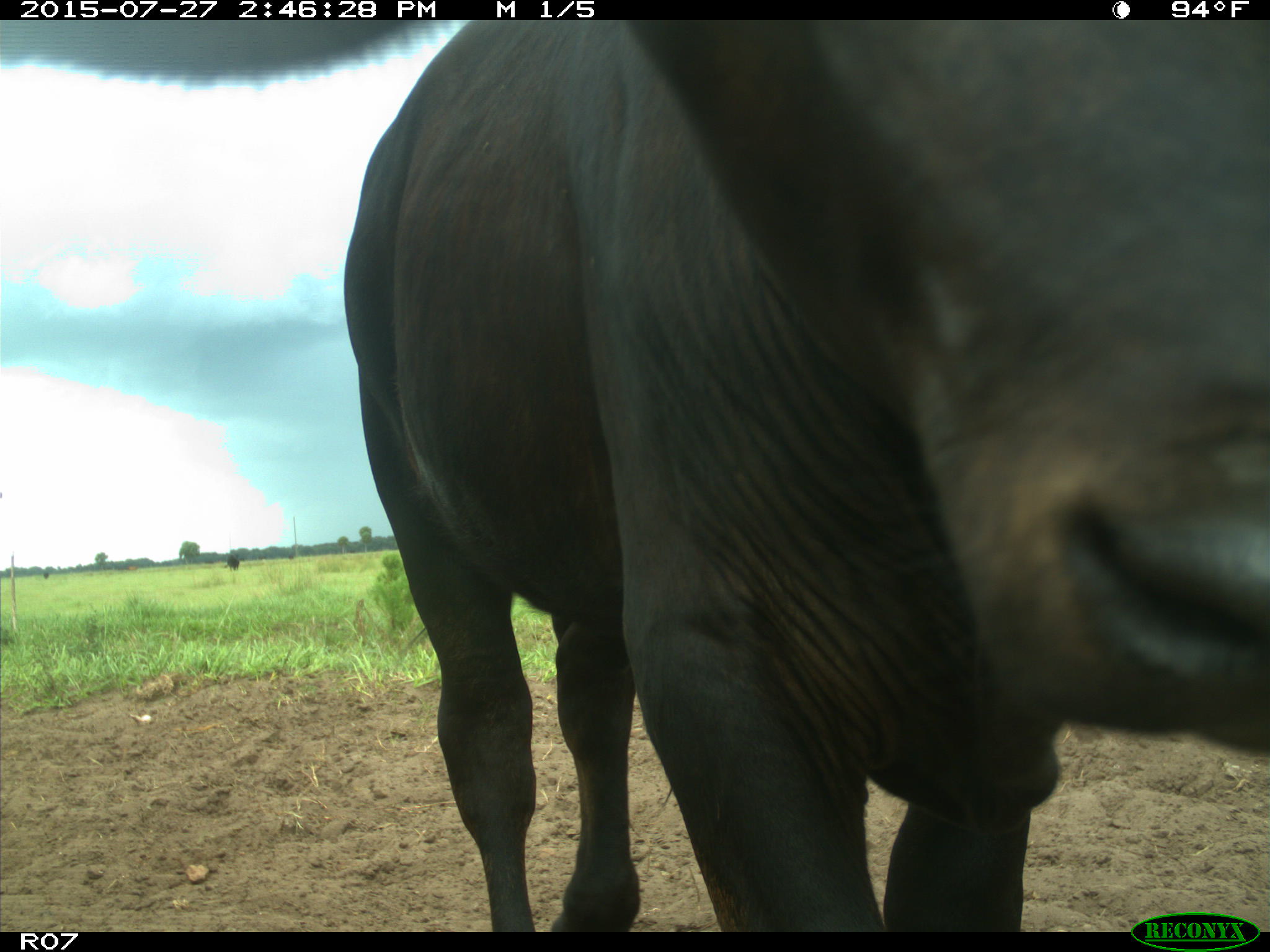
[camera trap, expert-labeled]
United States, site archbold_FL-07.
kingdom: Animalia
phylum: Chordata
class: Mammalia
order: Artiodactyla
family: Bovidae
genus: Bos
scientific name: Bos taurus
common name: domestic cow